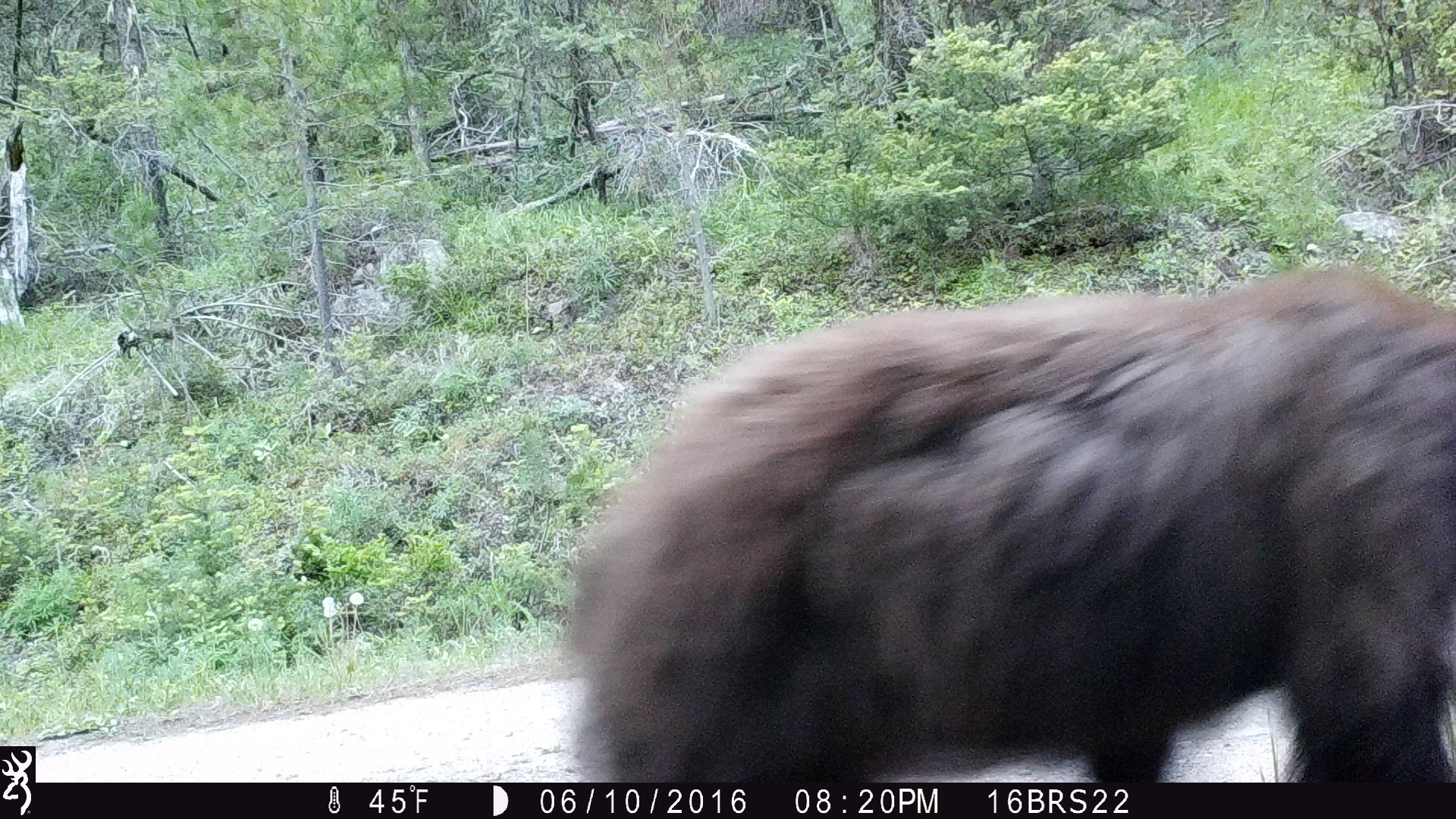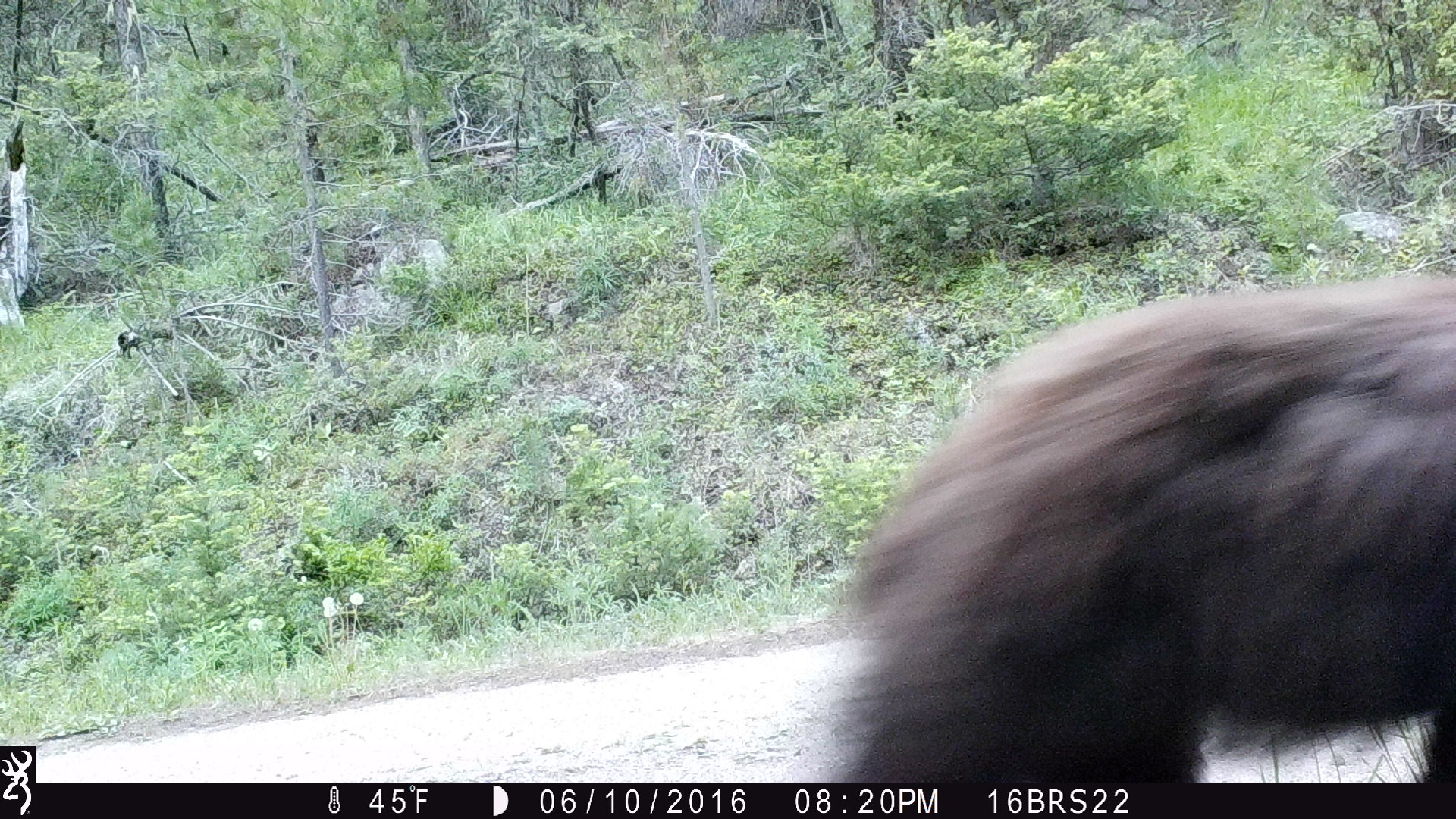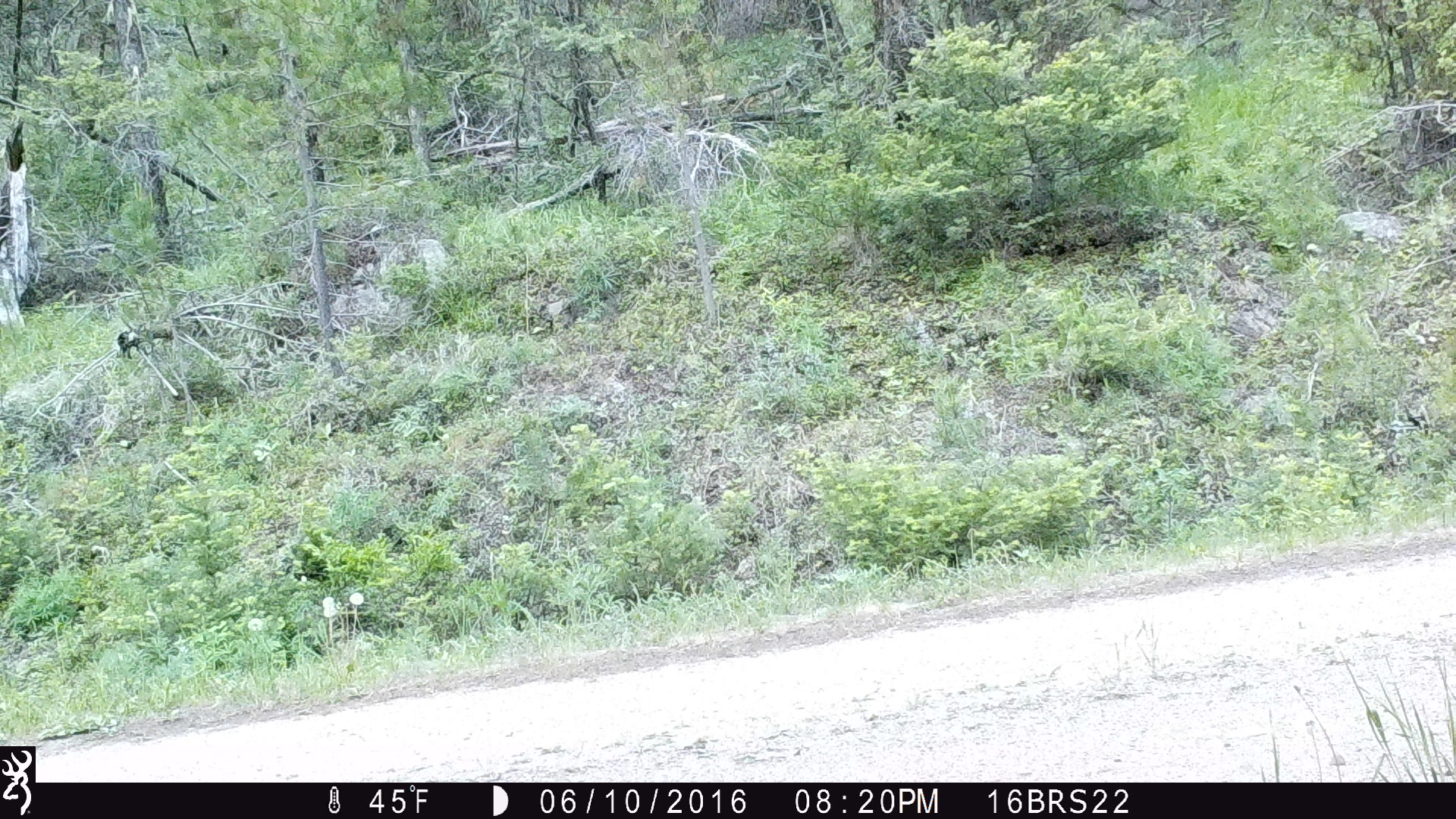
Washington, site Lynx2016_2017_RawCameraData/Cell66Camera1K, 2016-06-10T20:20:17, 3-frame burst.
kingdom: Animalia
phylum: Chordata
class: Mammalia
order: Carnivora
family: Ursidae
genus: Ursus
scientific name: Ursus americanus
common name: american black bear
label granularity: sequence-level